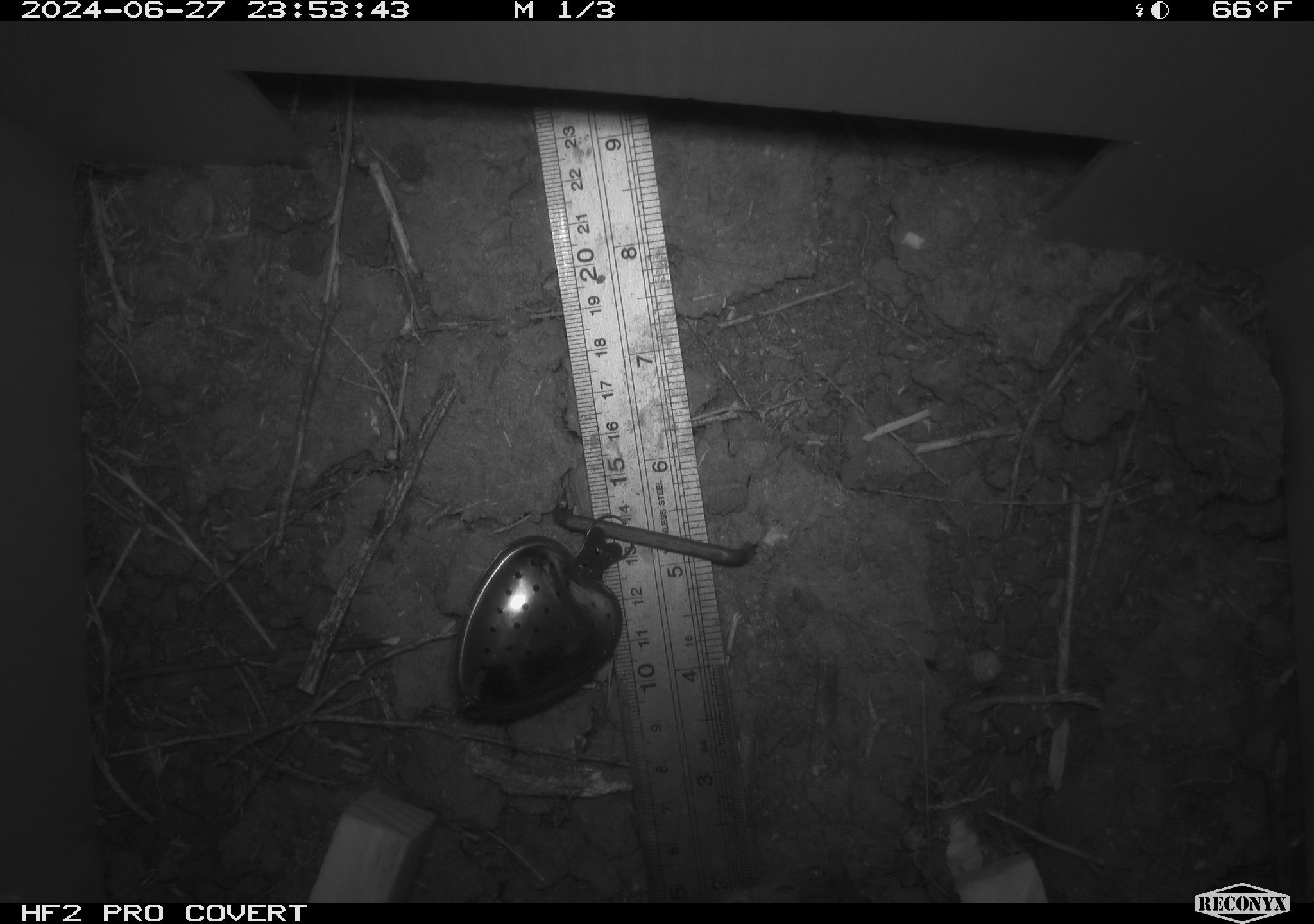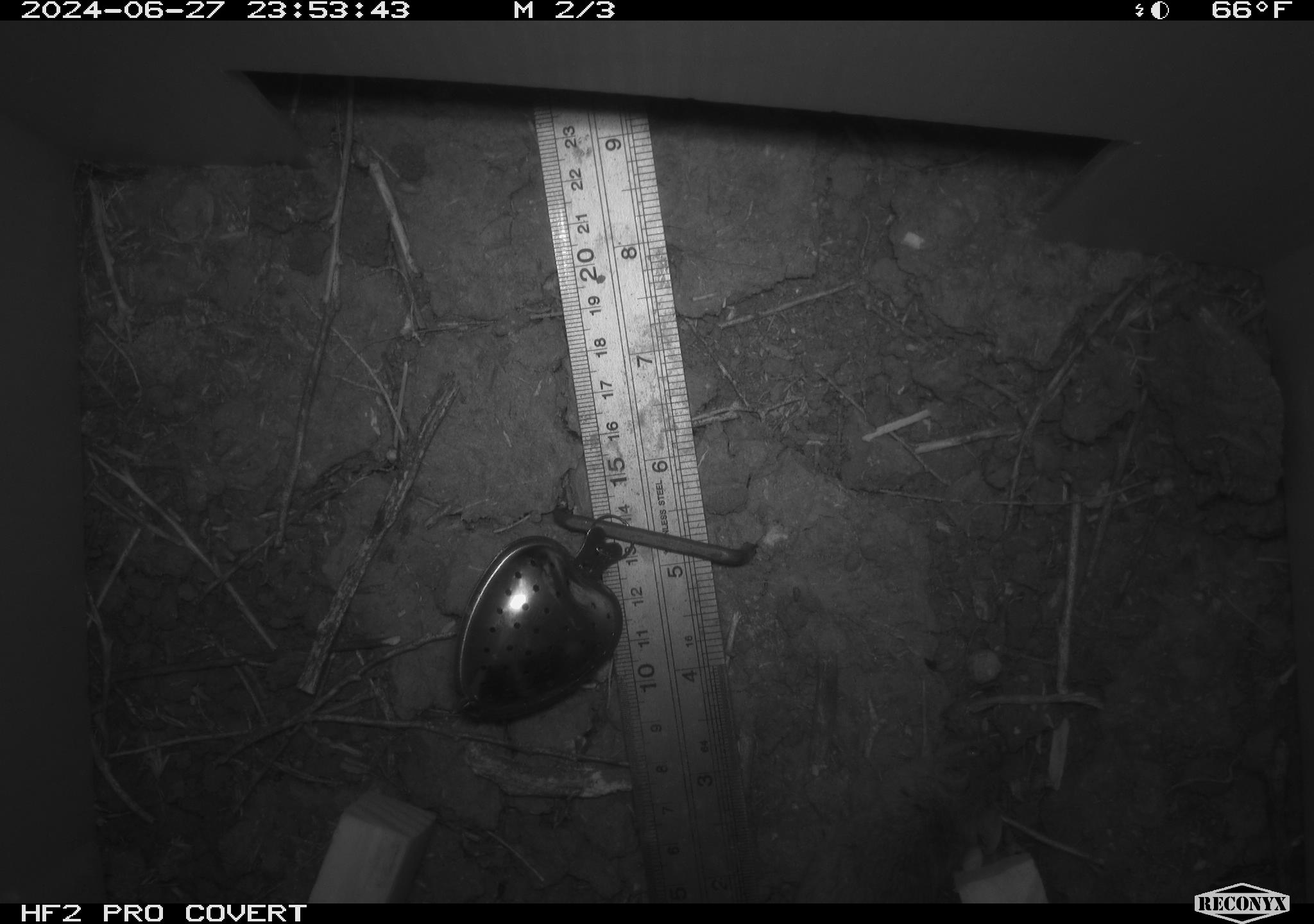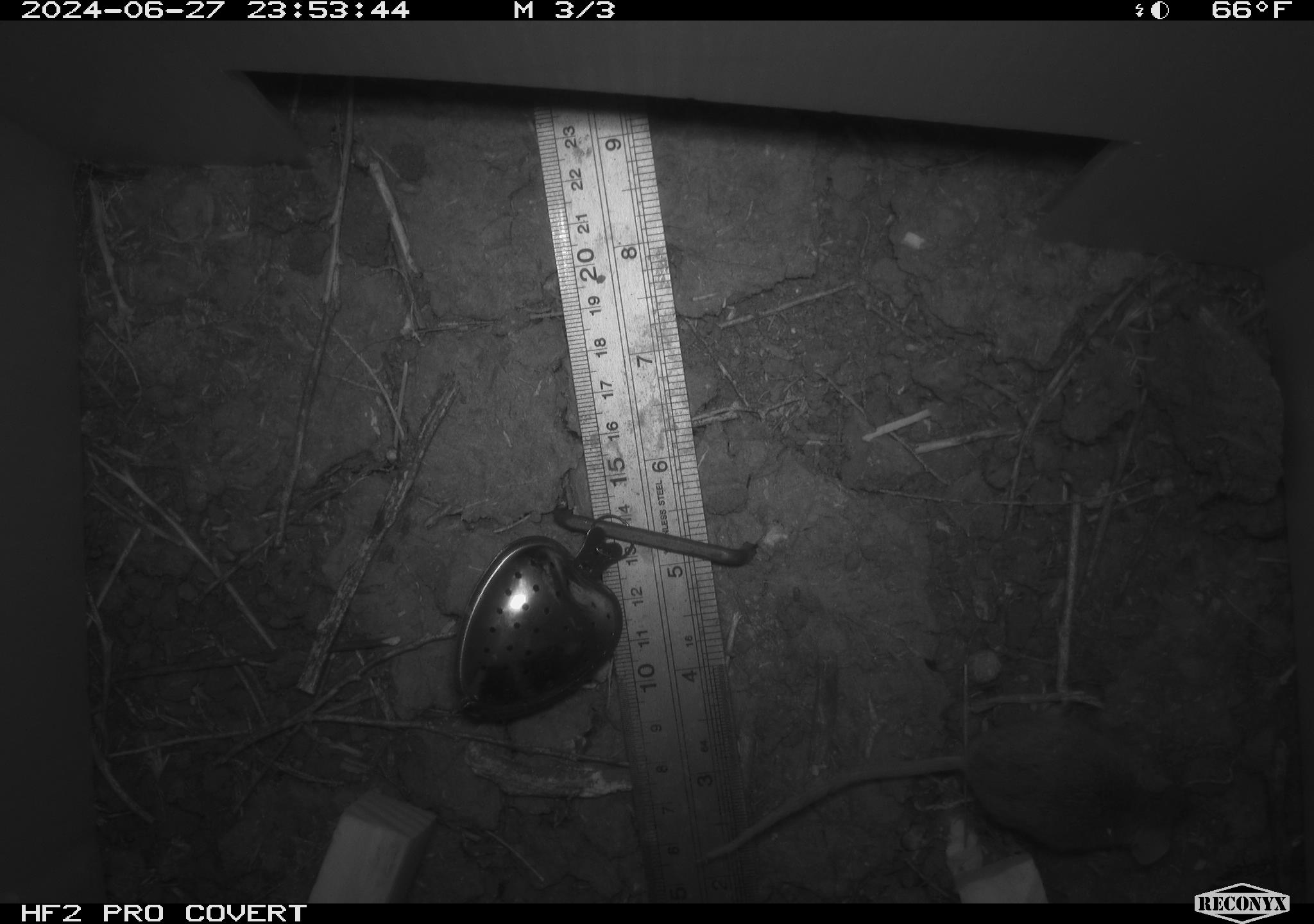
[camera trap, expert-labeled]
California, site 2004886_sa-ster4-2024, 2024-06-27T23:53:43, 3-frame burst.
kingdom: Animalia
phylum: Chordata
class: Mammalia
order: Rodentia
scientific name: Rodentia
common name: mouse species